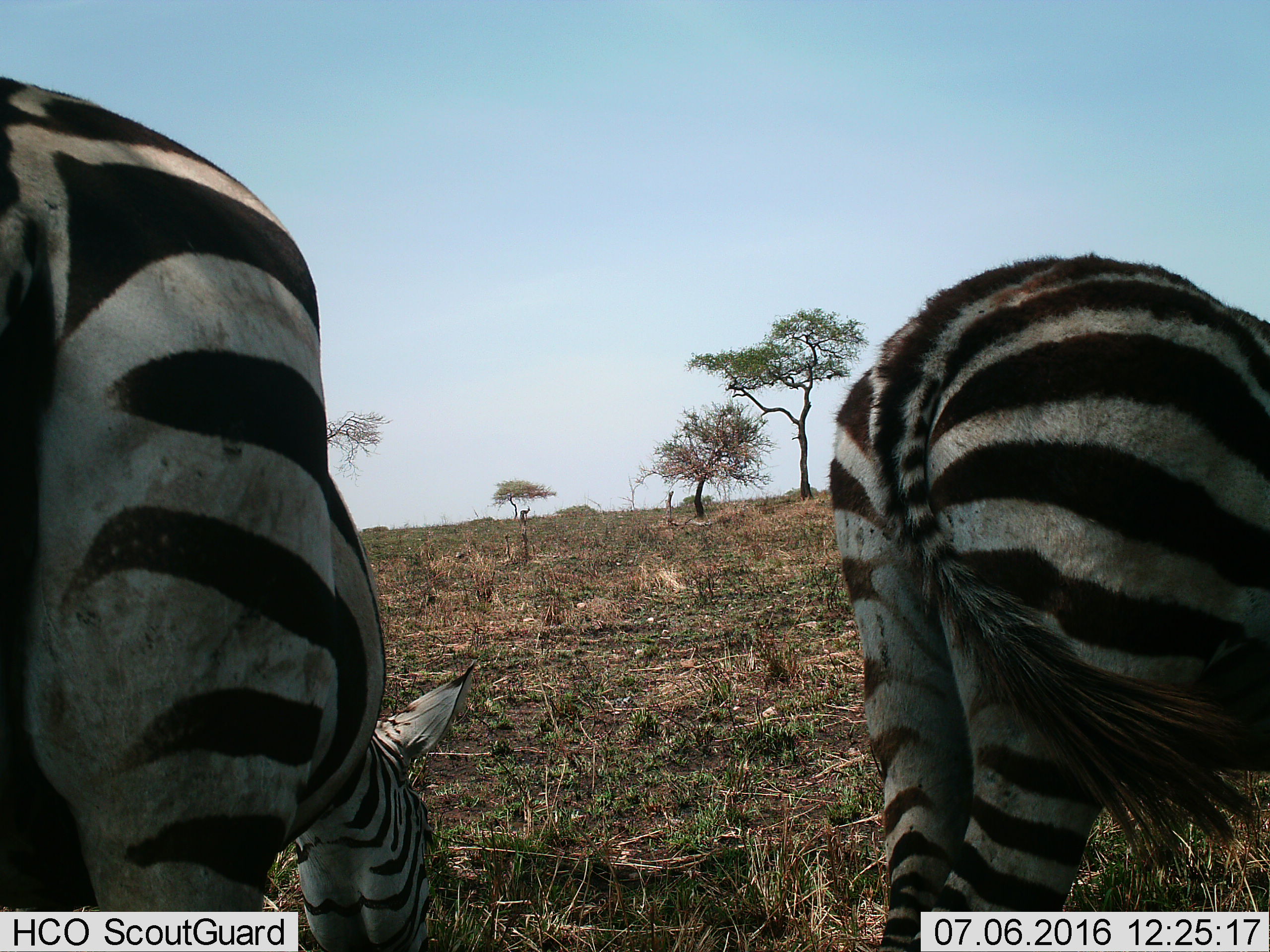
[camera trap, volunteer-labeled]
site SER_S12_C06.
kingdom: Animalia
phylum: Chordata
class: Mammalia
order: Perissodactyla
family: Equidae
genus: Equus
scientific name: Equus quagga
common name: plains zebra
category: zebraplains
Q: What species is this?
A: Zebraplains (plains zebra) (Equus quagga).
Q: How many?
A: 2.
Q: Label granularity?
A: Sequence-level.